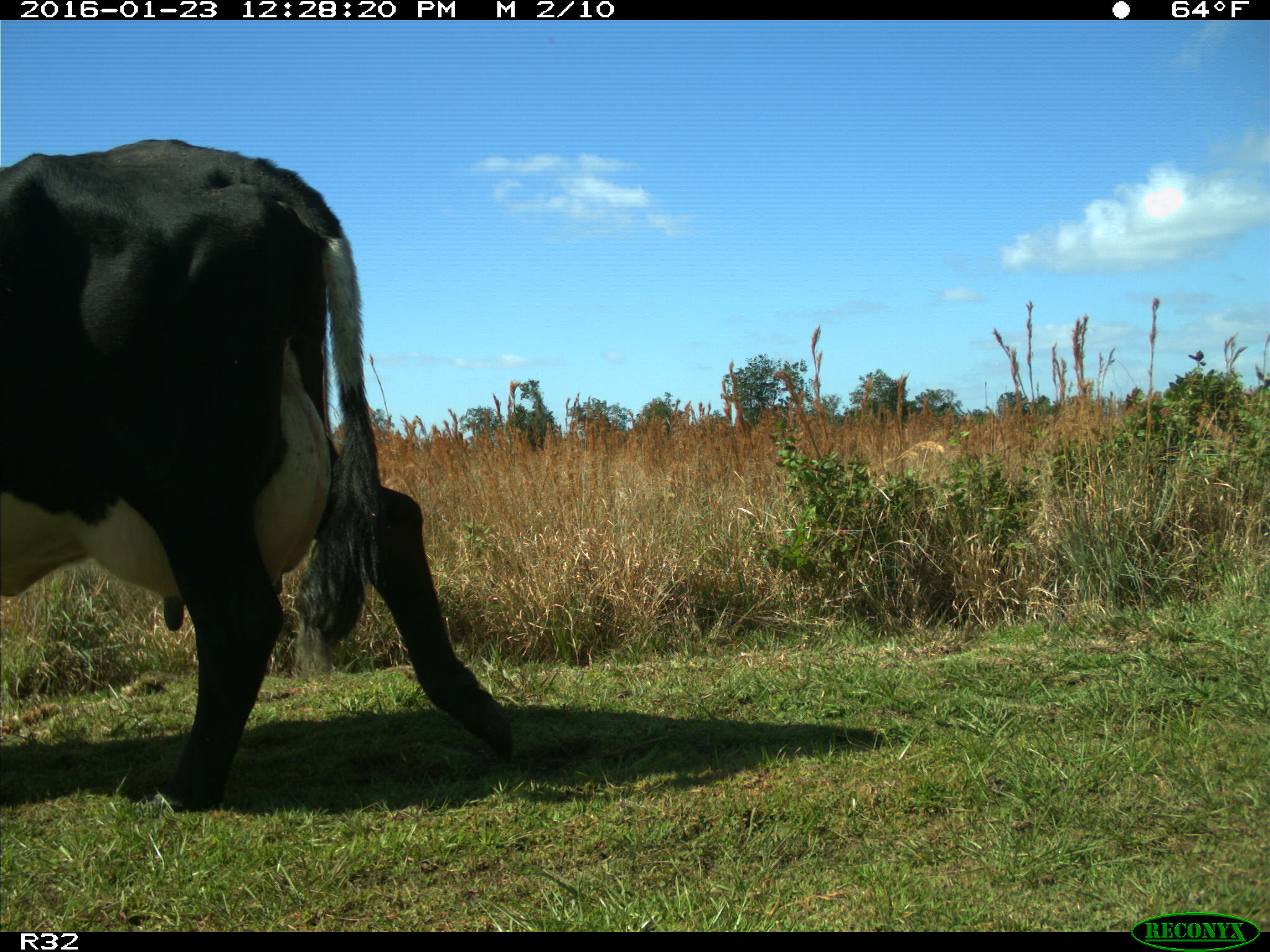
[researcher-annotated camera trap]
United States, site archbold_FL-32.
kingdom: Animalia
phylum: Chordata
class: Mammalia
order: Artiodactyla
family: Bovidae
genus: Bos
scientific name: Bos taurus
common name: domestic cow